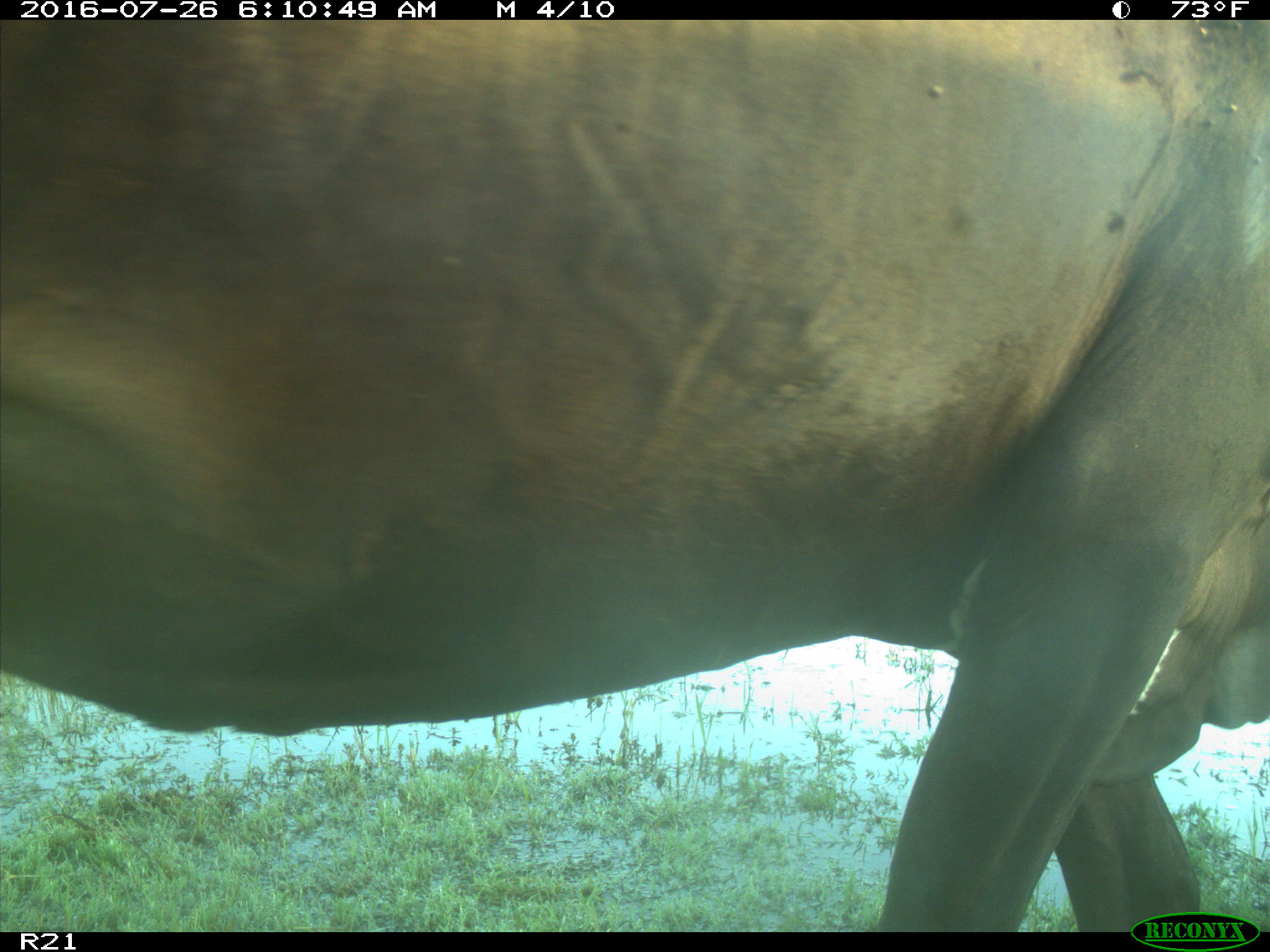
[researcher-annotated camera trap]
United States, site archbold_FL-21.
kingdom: Animalia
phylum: Chordata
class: Mammalia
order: Artiodactyla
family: Bovidae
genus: Bos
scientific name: Bos taurus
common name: domestic cow